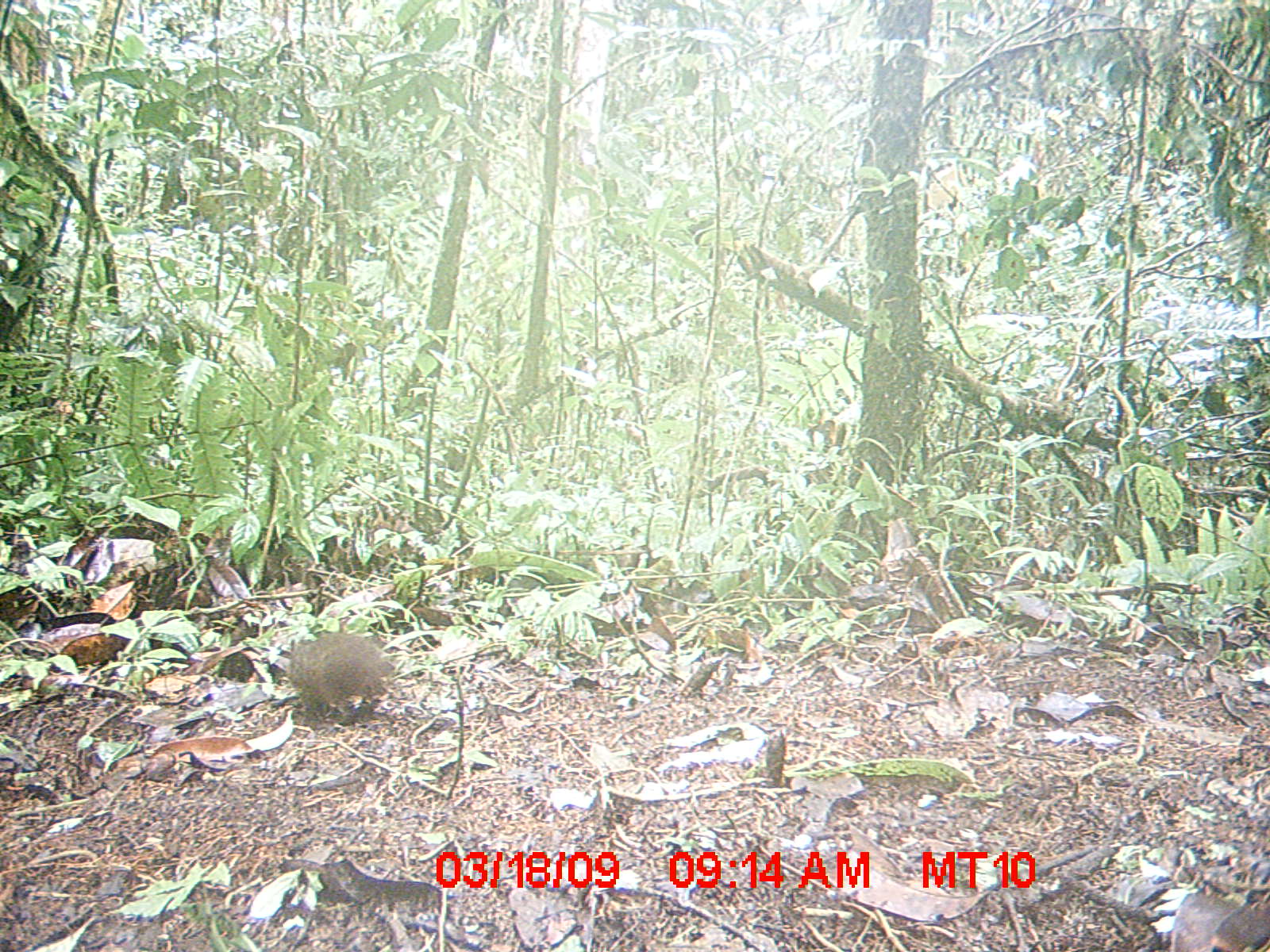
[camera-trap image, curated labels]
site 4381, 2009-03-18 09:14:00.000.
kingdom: Animalia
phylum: Chordata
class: Mammalia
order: Rodentia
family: Nesomyidae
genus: Nesomys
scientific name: Nesomys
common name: nesomys rodents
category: nesomys sp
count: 1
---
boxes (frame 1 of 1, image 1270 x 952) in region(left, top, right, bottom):
nesomys sp: region(285, 630, 395, 723)